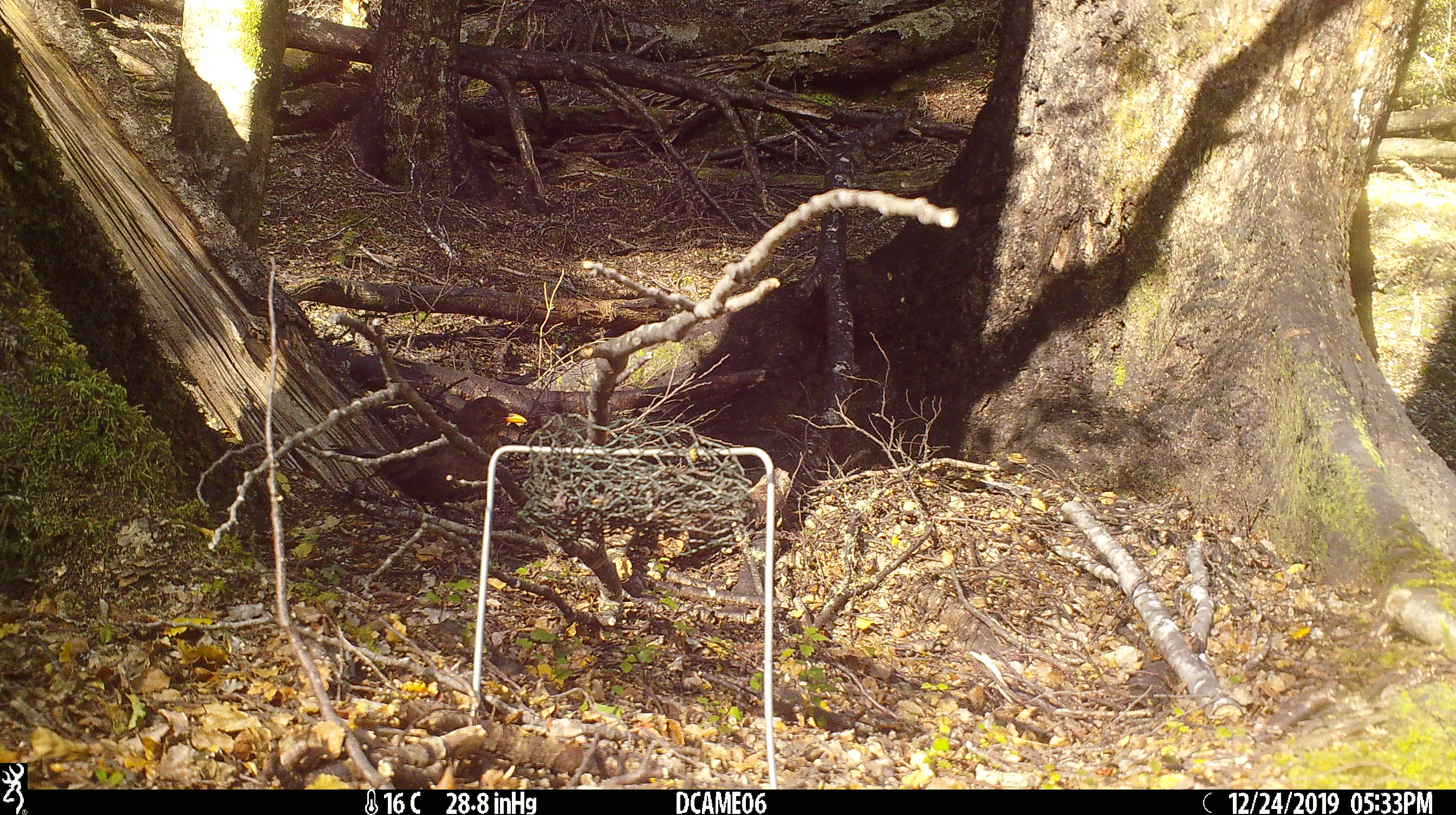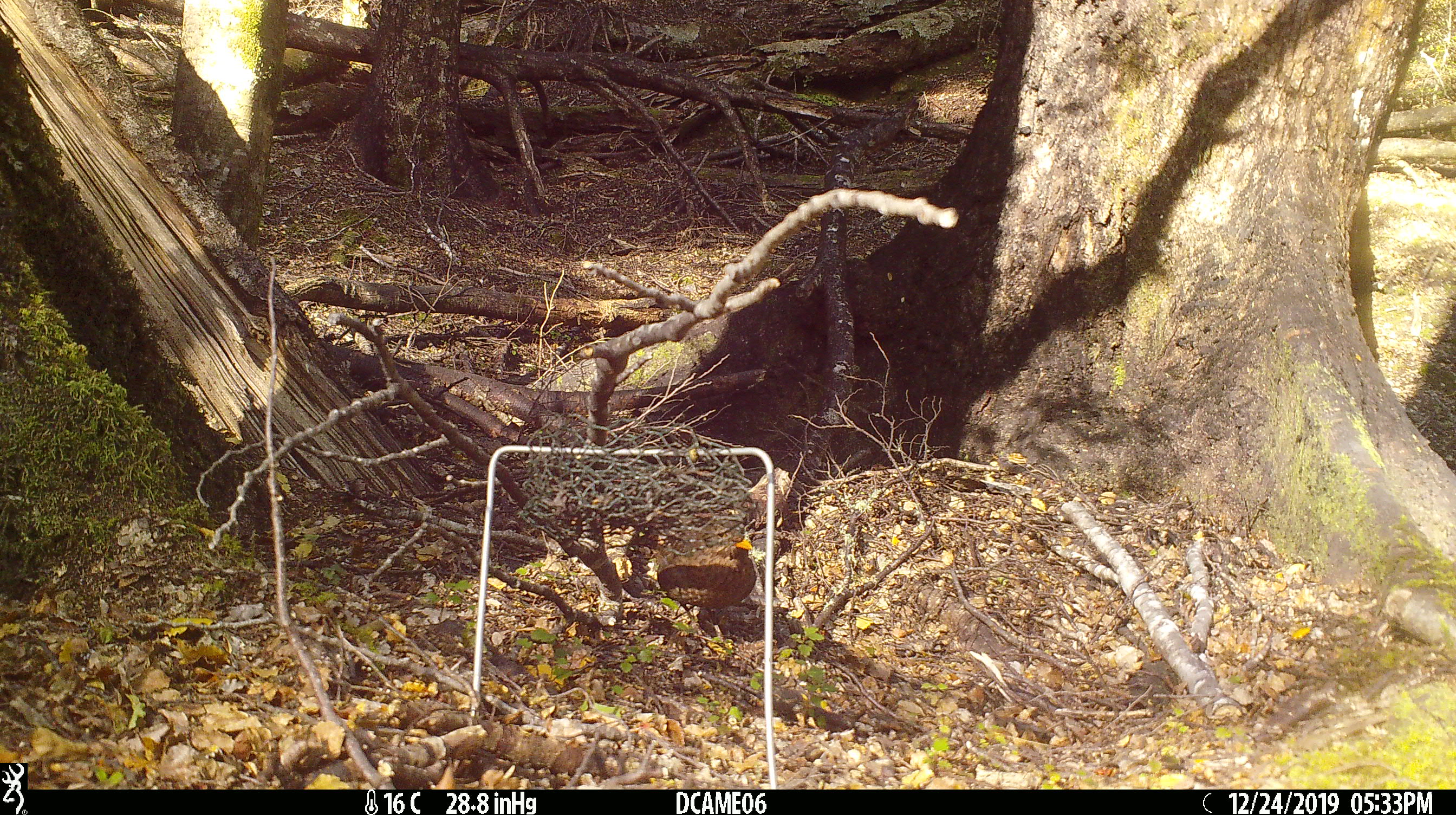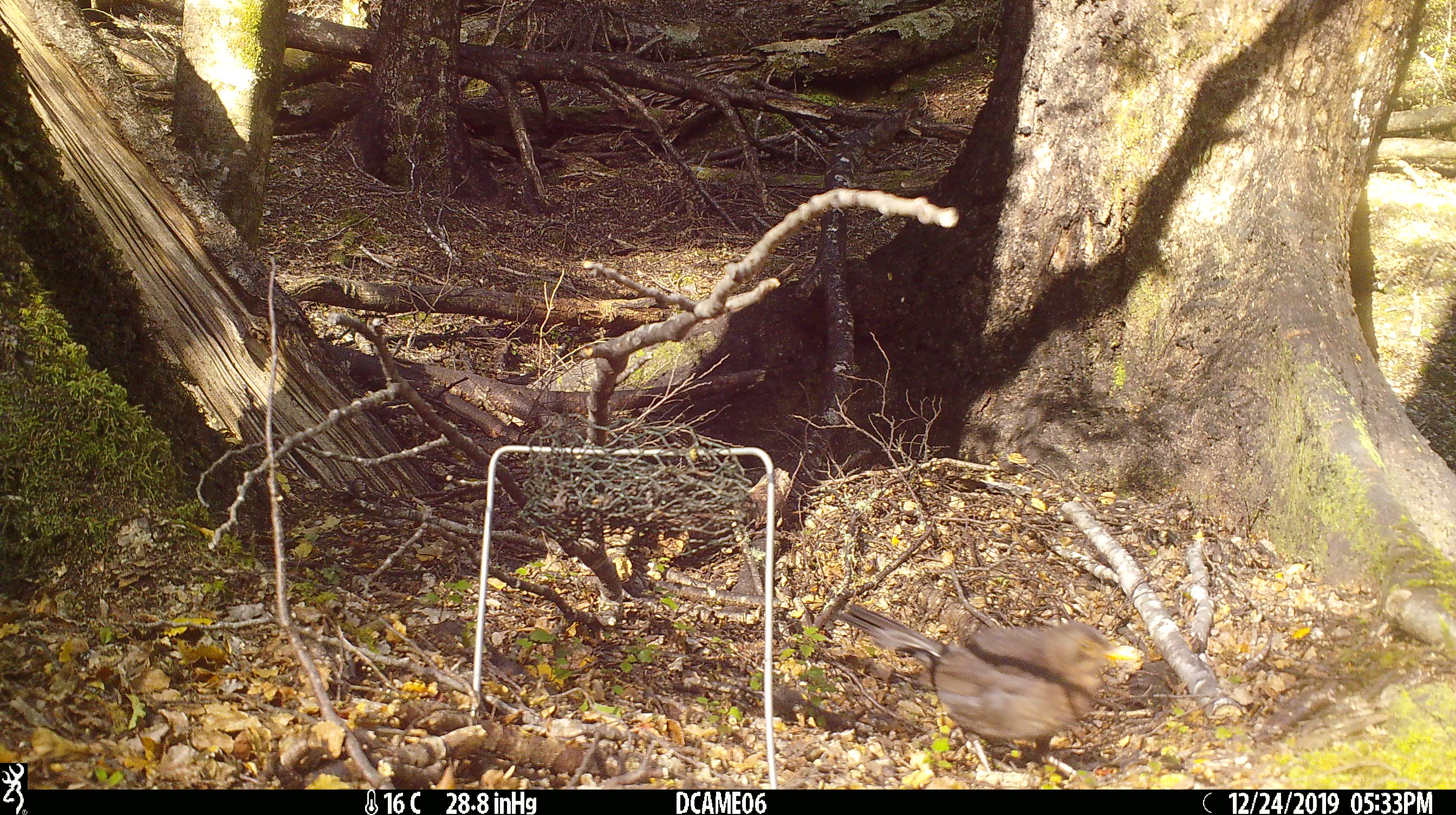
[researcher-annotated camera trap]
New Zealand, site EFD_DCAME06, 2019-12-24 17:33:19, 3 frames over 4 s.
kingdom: Animalia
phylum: Chordata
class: Aves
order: Passeriformes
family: Turdidae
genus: Turdus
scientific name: Turdus merula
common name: eurasian blackbird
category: blackbird